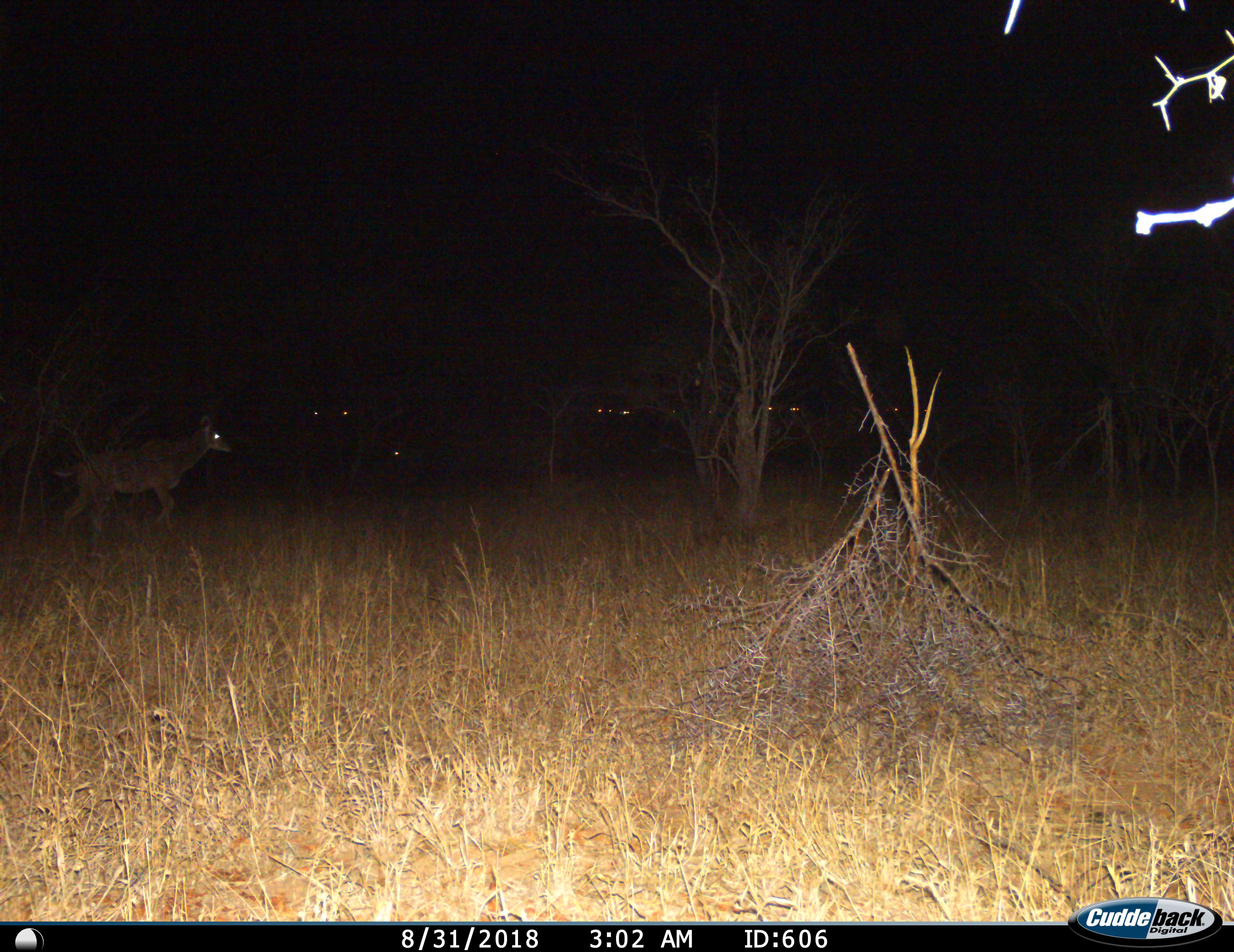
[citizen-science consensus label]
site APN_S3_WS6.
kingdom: Animalia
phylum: Chordata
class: Mammalia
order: Artiodactyla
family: Bovidae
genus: Tragelaphus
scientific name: Tragelaphus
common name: kudu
Kudu (Tragelaphus), count 1. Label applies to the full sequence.